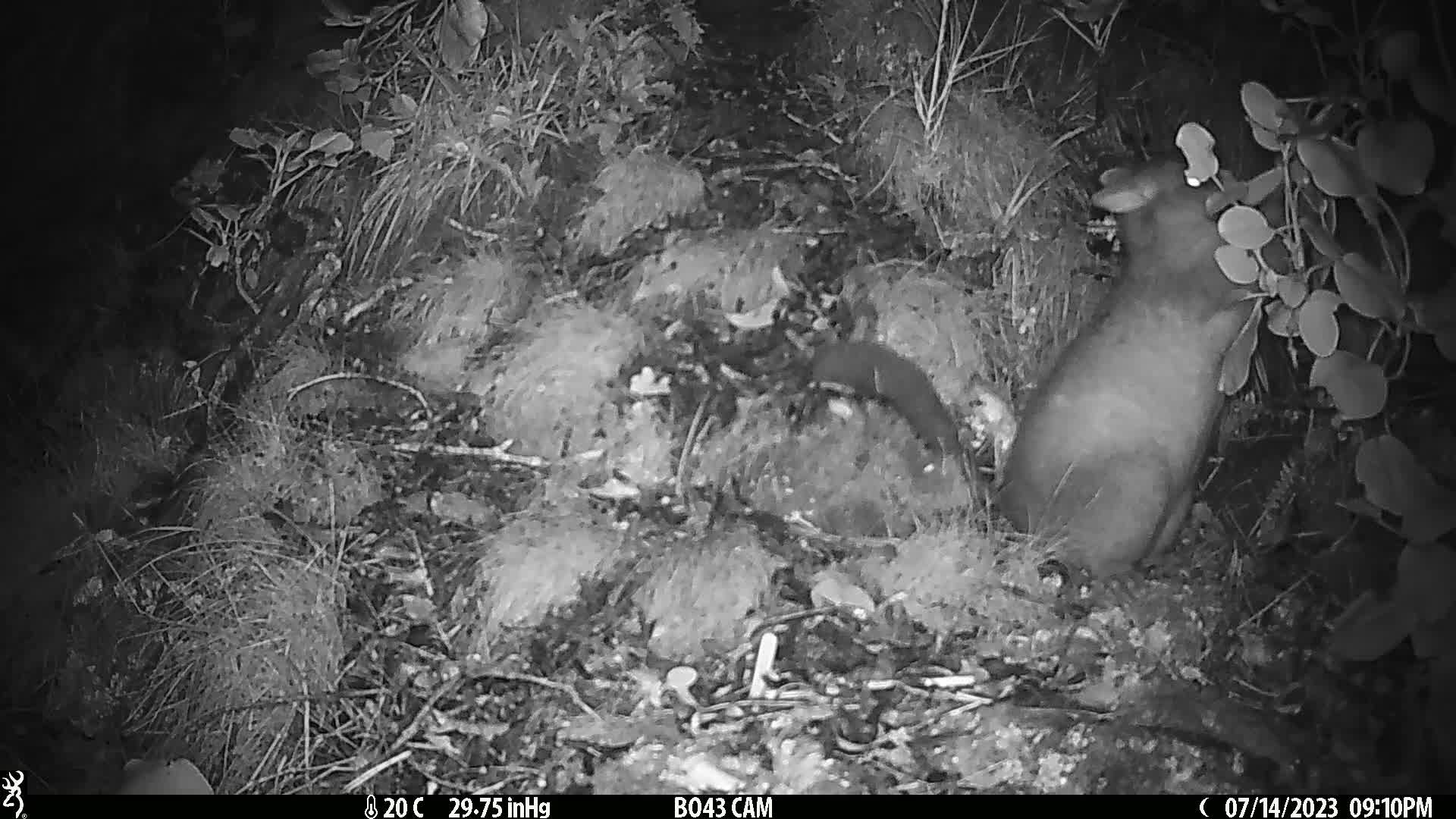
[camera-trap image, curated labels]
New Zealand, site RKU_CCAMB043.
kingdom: Animalia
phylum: Chordata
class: Mammalia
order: Diprotodontia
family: Phalangeridae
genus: Trichosurus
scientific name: Trichosurus vulpecula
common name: common brushtail possum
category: possum